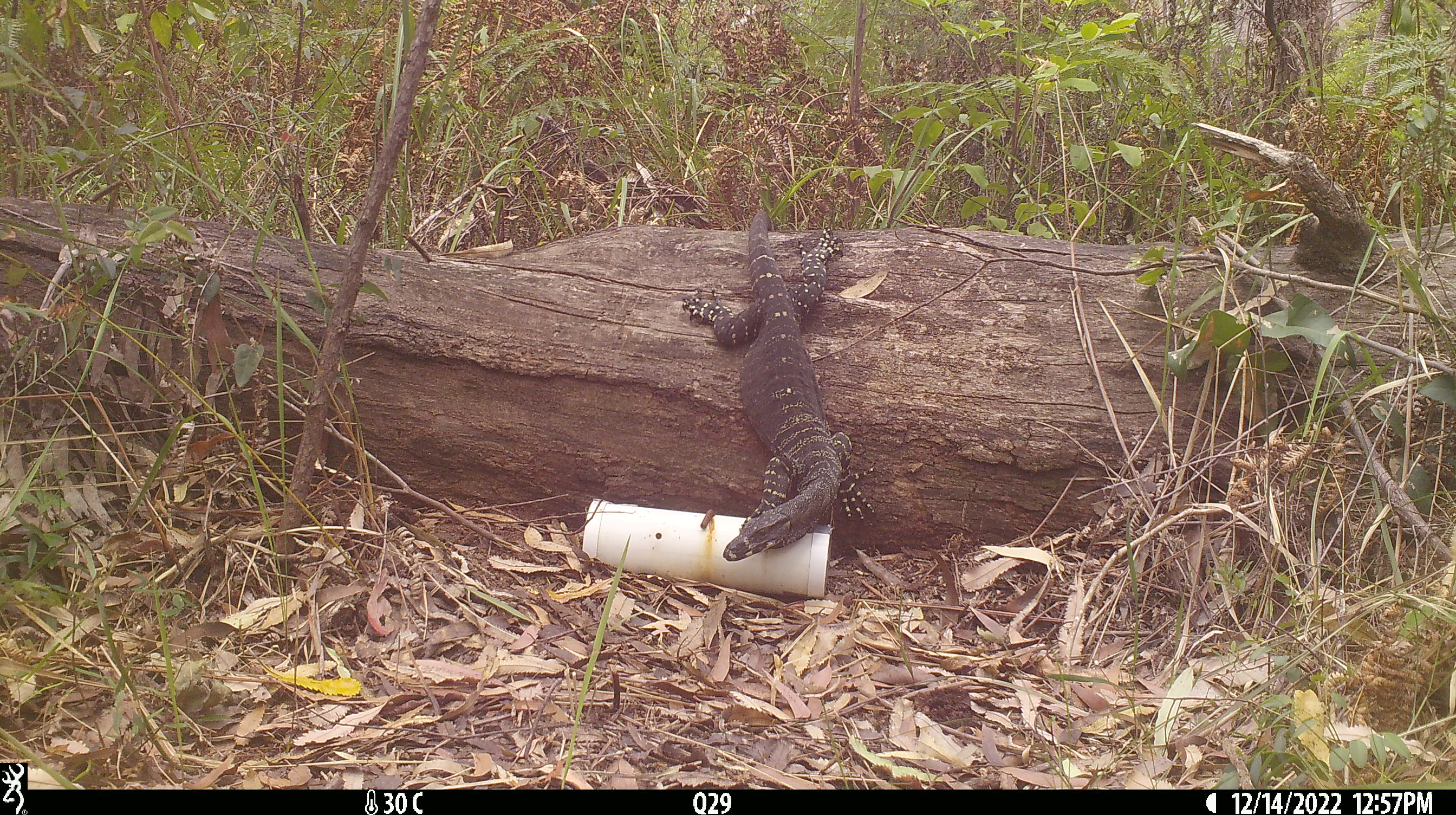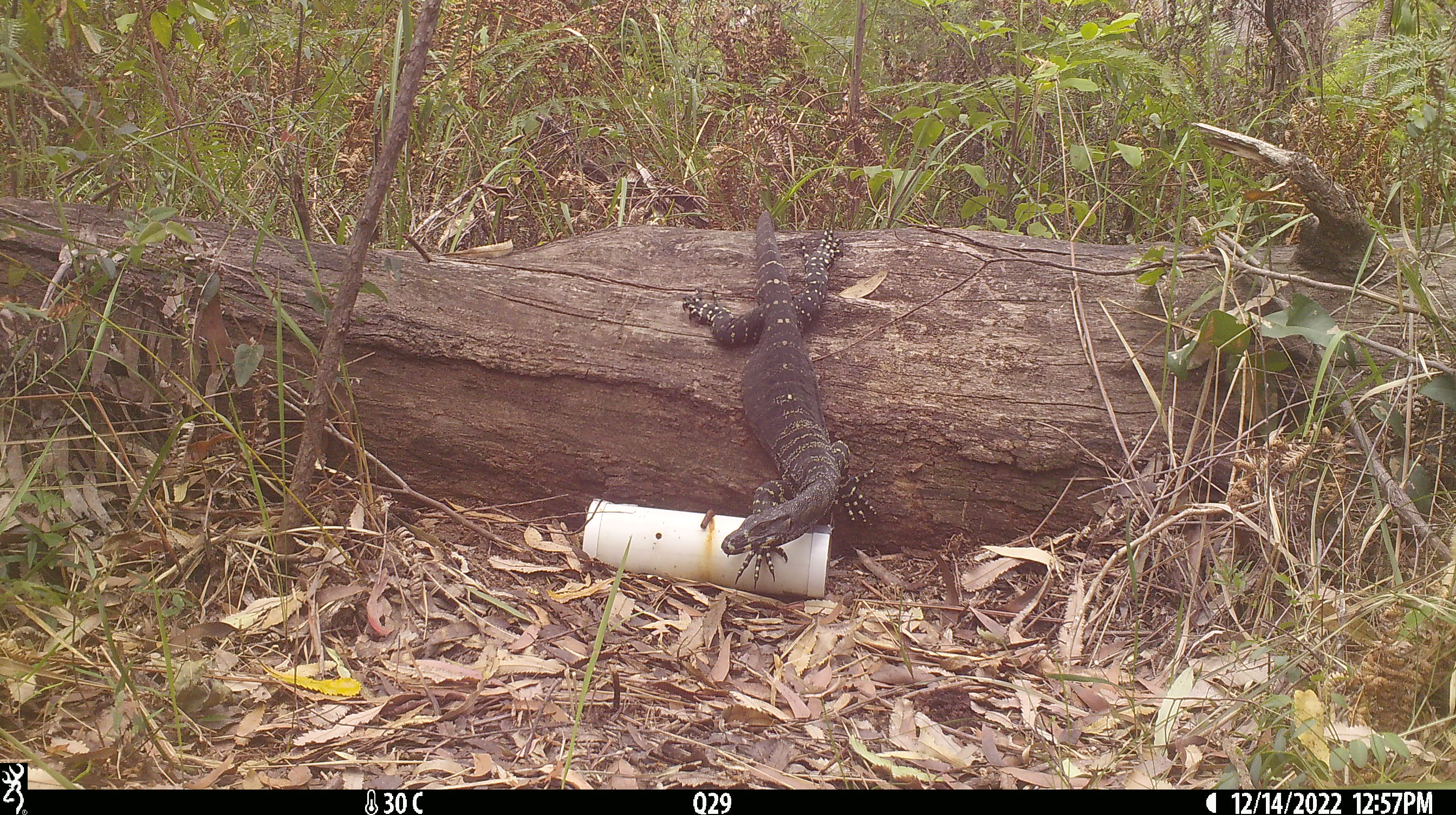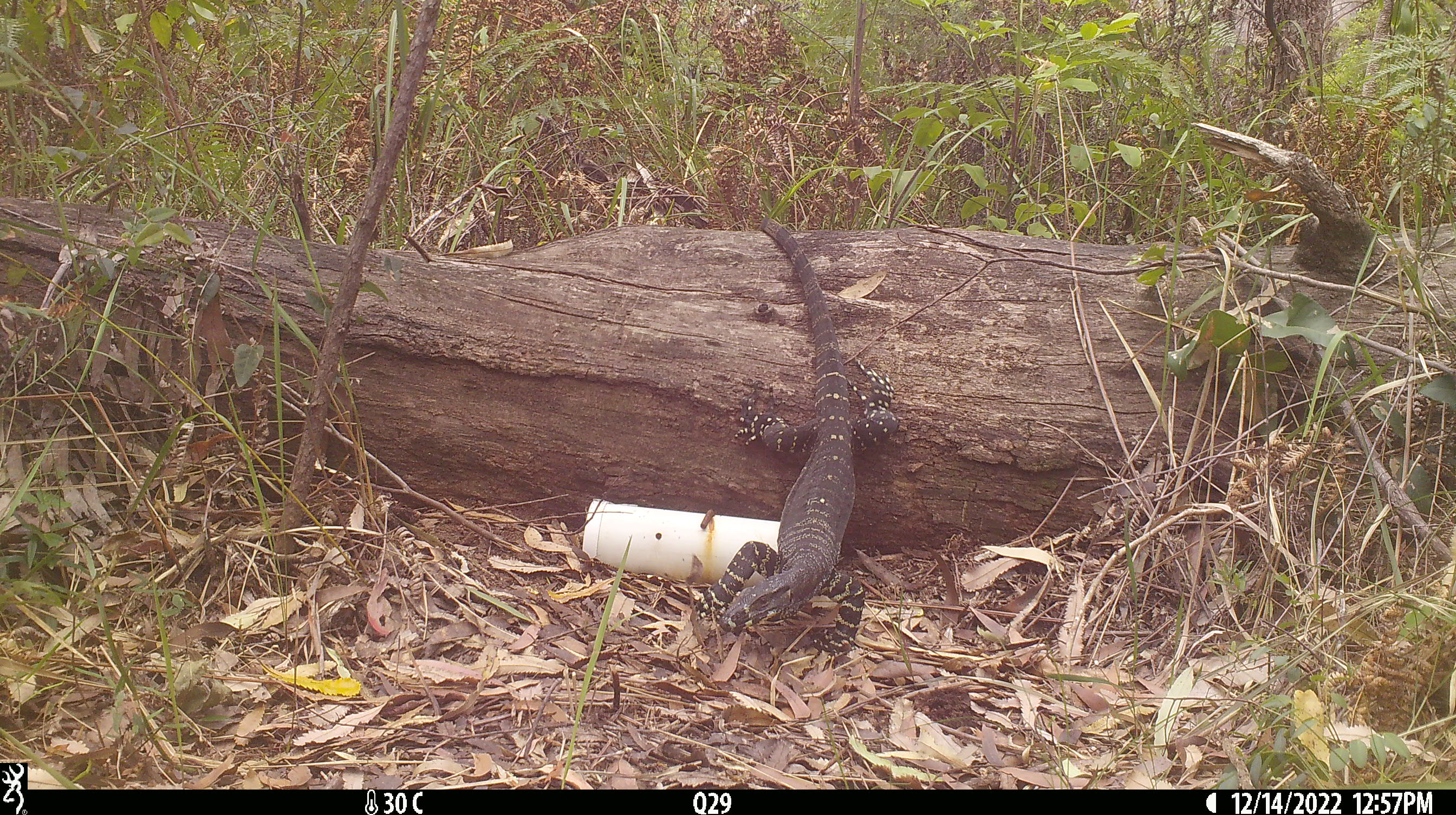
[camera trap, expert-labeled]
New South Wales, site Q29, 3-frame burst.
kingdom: Animalia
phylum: Chordata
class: Reptilia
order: Squamata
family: Varanidae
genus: Varanus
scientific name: Varanus varius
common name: lace monitor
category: goanna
Goanna (lace monitor) (Varanus varius).